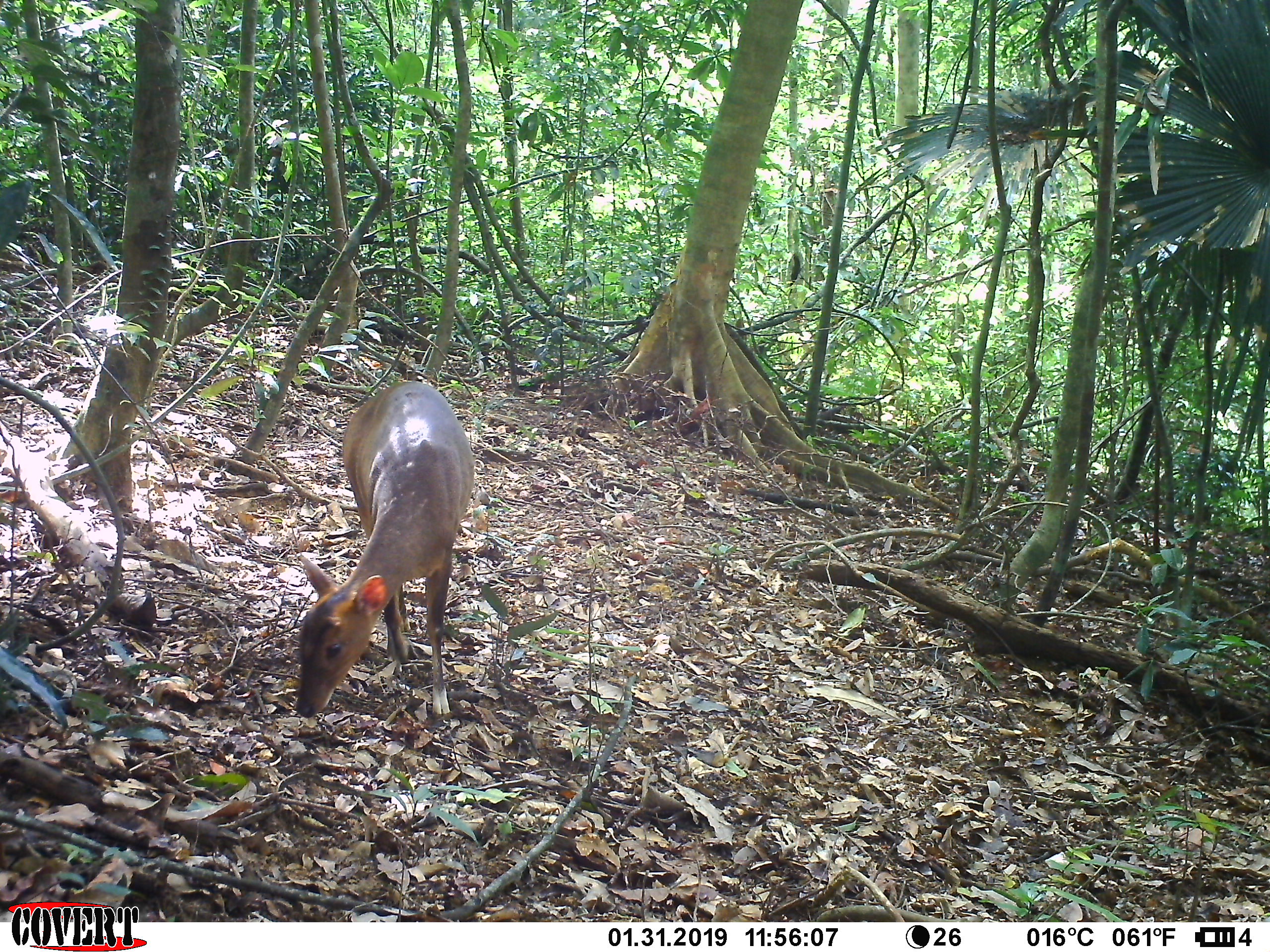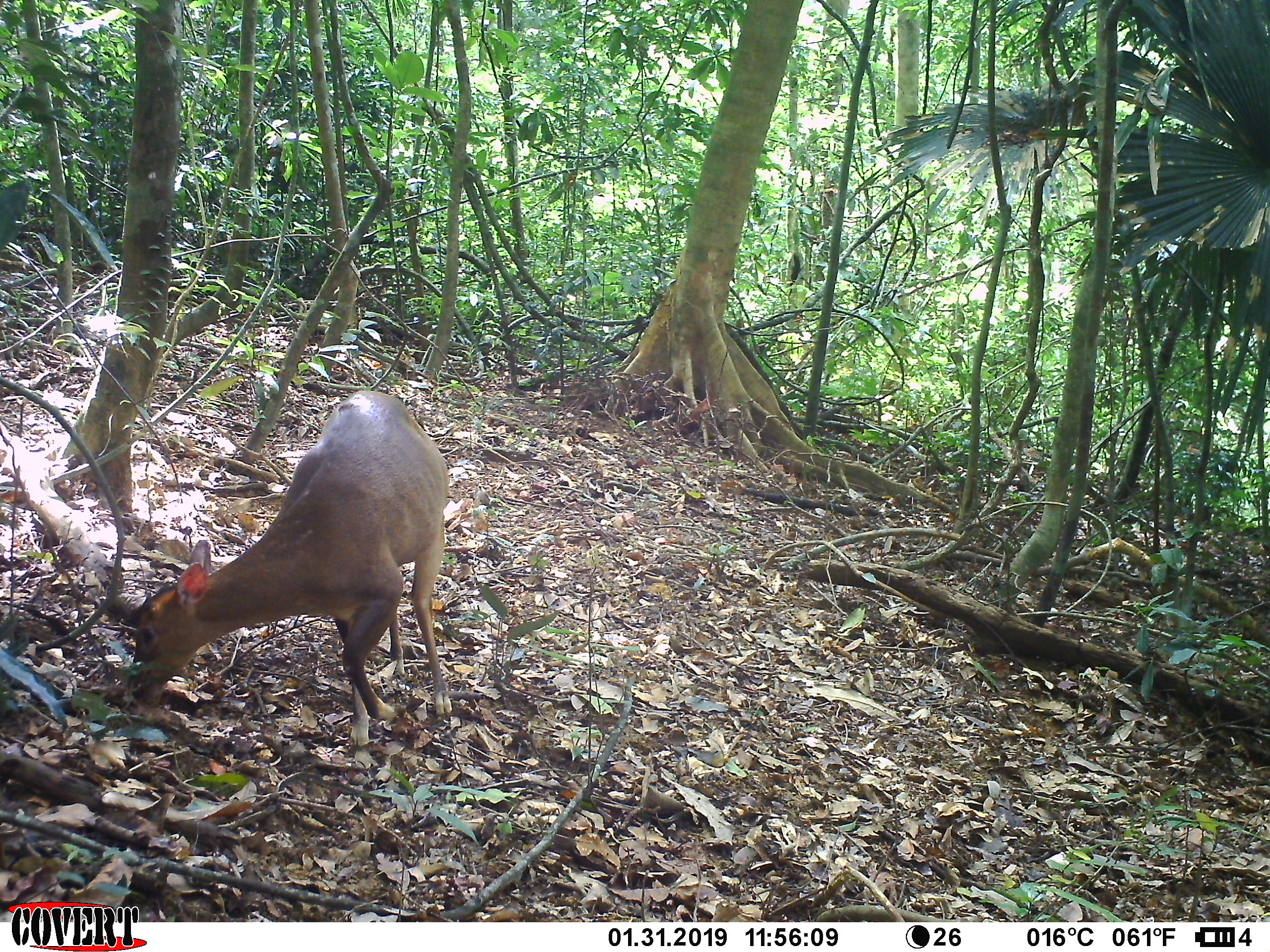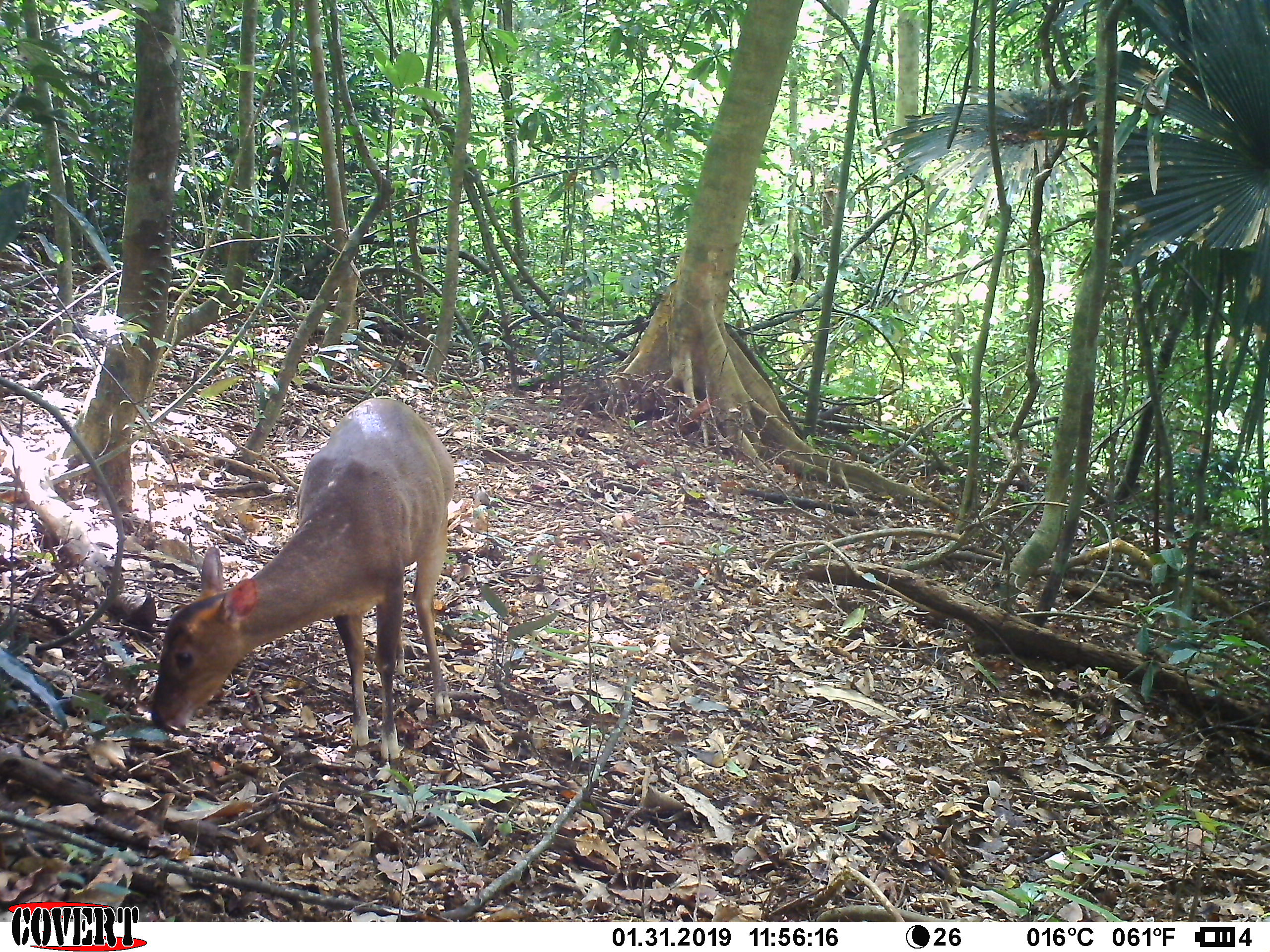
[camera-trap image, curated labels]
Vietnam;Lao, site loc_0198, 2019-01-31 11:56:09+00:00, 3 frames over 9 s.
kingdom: Animalia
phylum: Chordata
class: Mammalia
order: Artiodactyla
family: Cervidae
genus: Muntiacus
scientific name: Muntiacus vuquangensis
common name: large-antlered muntjac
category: large antlered muntjac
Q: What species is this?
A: Large antlered muntjac (large-antlered muntjac) (Muntiacus vuquangensis).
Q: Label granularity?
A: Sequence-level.